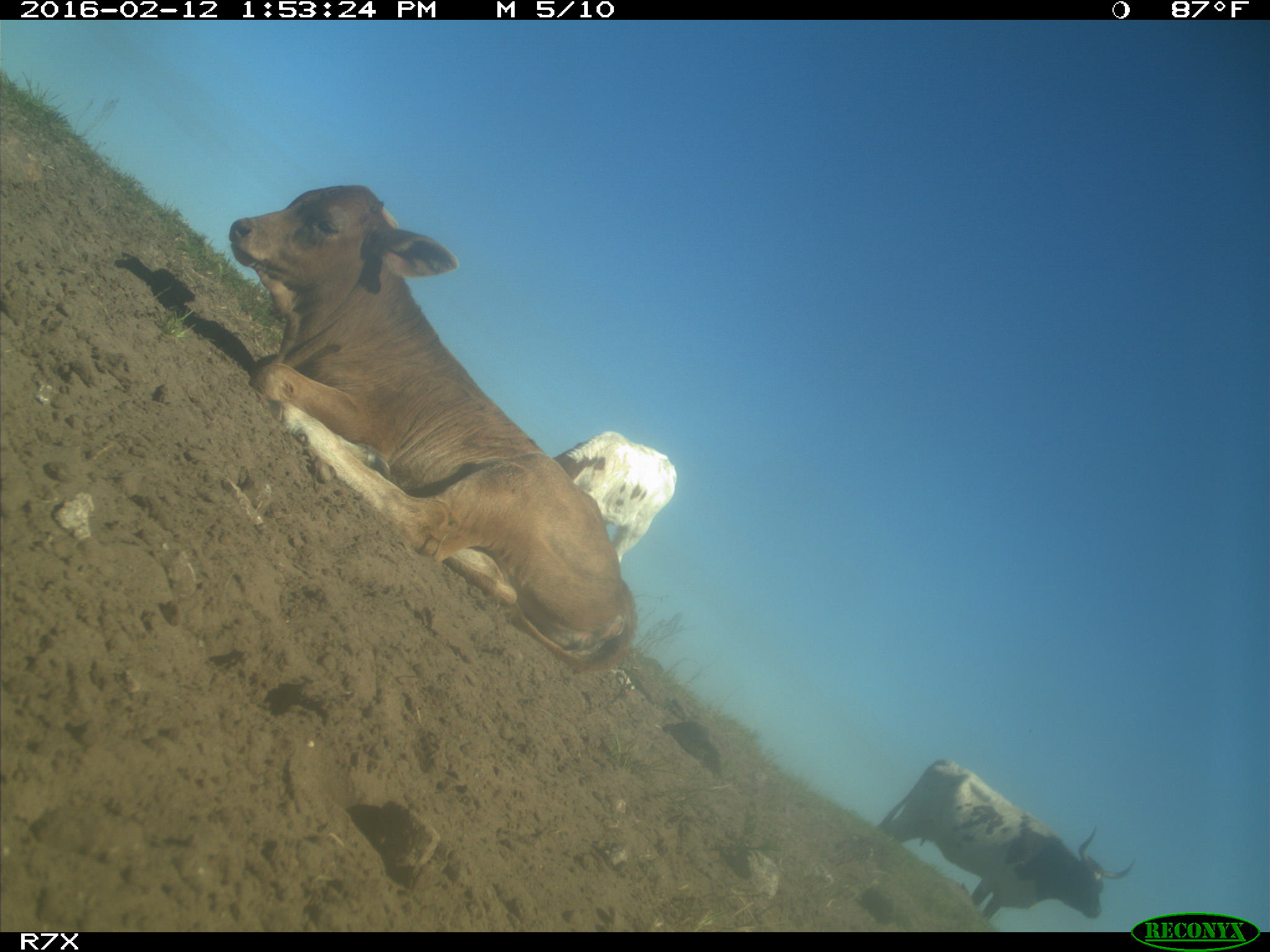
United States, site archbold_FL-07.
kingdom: Animalia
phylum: Chordata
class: Mammalia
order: Artiodactyla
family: Bovidae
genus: Bos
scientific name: Bos taurus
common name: domestic cow